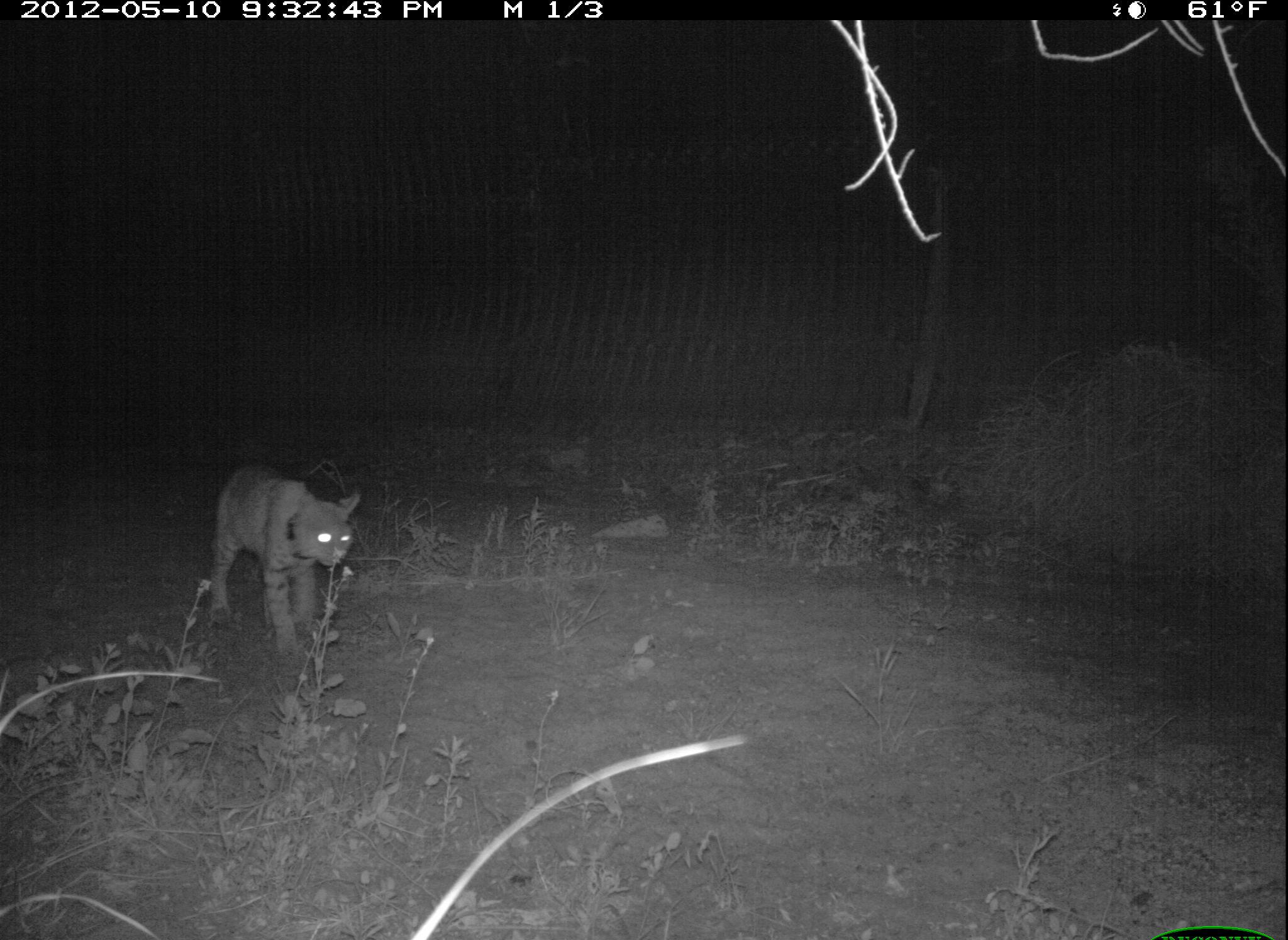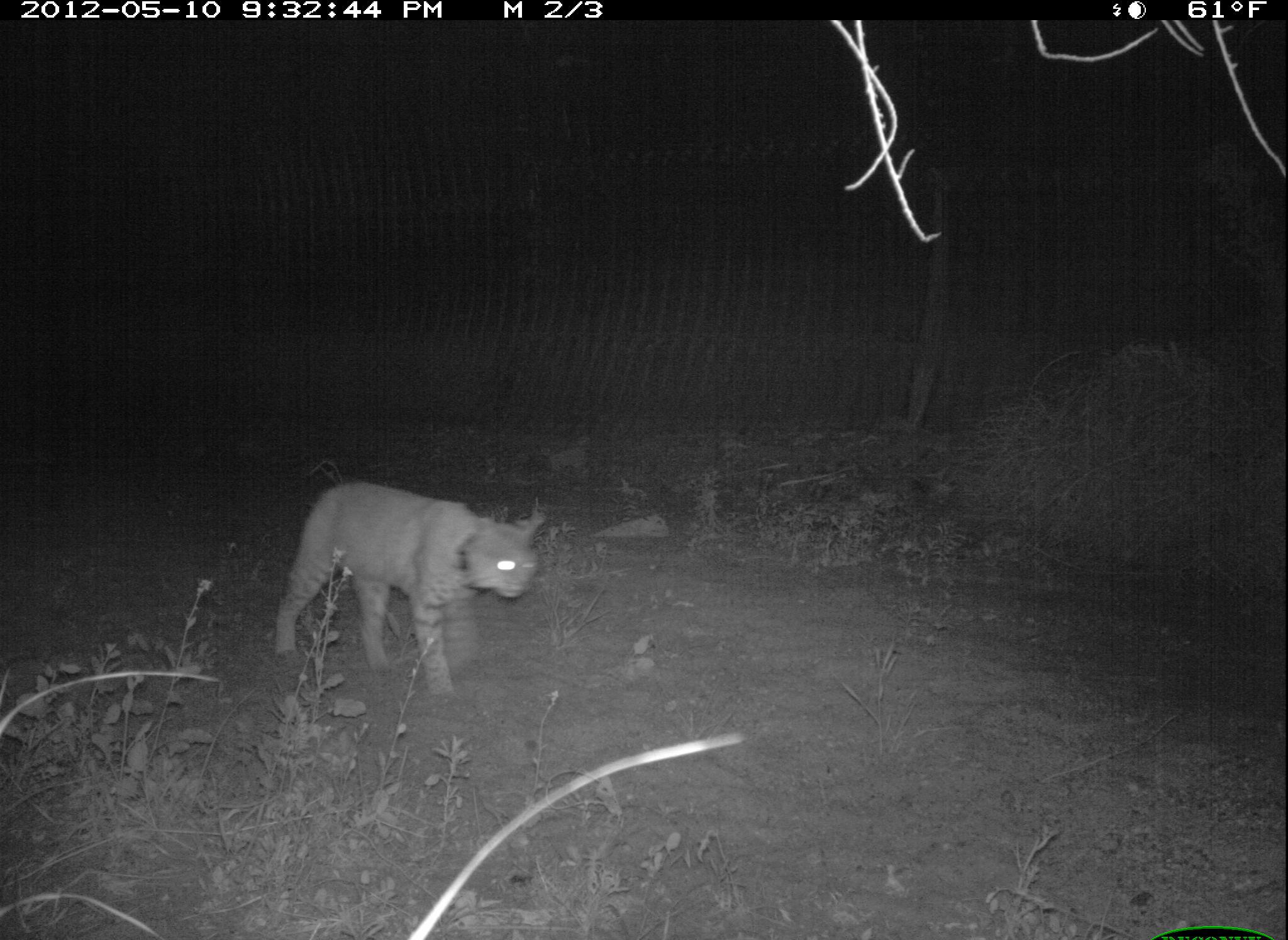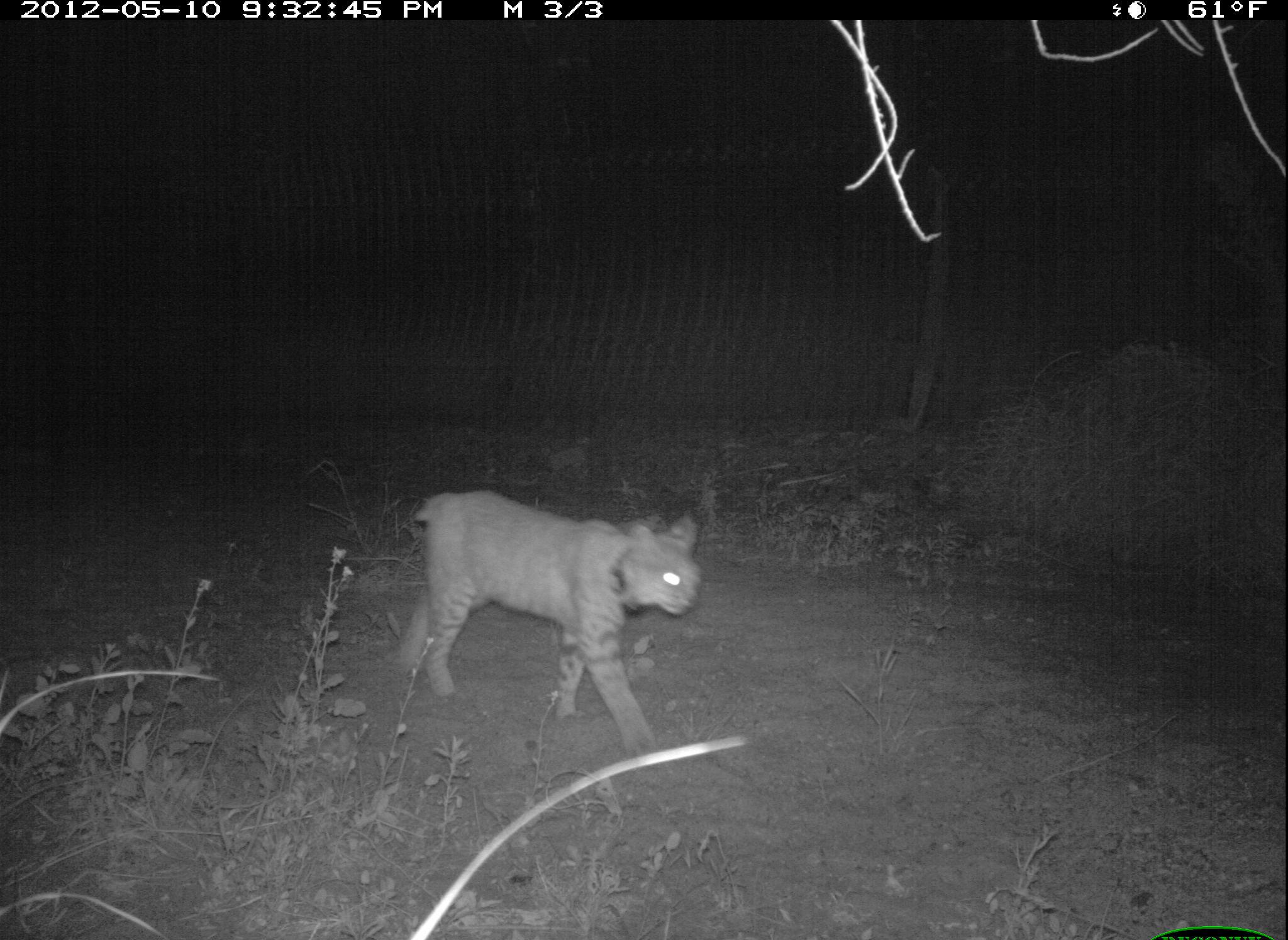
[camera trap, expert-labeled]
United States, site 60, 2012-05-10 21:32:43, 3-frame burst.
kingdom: Animalia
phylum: Chordata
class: Mammalia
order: Carnivora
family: Felidae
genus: Lynx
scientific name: Lynx rufus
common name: bobcat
Bobcat (Lynx rufus).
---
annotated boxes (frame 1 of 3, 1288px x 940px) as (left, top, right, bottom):
bobcat: (196, 459, 369, 673)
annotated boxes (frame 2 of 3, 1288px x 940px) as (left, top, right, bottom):
bobcat: (269, 479, 547, 709)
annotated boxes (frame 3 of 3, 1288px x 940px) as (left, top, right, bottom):
bobcat: (396, 486, 706, 763)